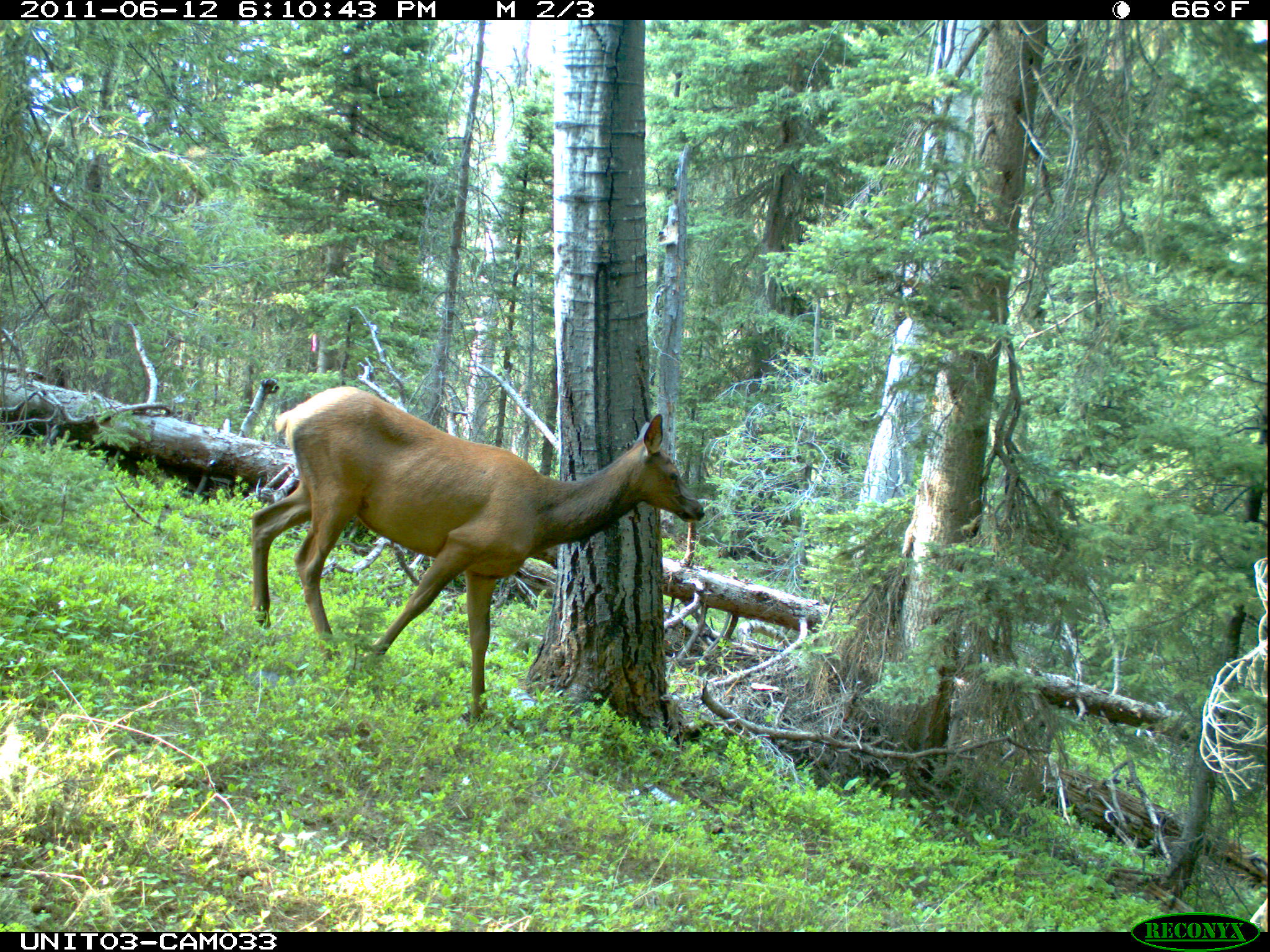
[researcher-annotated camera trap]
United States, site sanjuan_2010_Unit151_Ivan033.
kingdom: Animalia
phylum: Chordata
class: Mammalia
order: Artiodactyla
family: Cervidae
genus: Cervus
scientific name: Cervus elaphus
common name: red deer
Cervus elaphus (red deer).